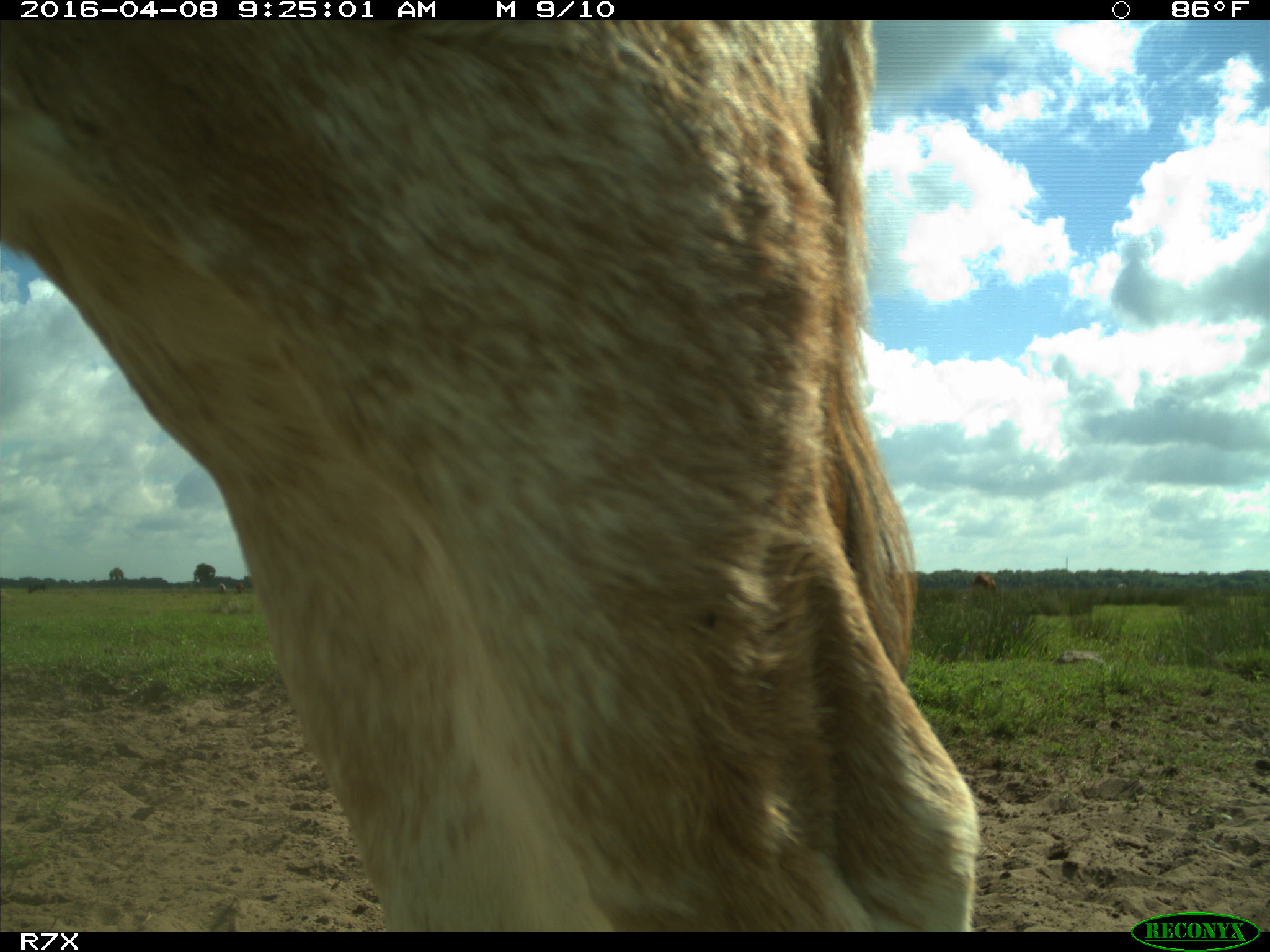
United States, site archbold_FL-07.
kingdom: Animalia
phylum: Chordata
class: Mammalia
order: Artiodactyla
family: Bovidae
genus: Bos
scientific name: Bos taurus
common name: domestic cow